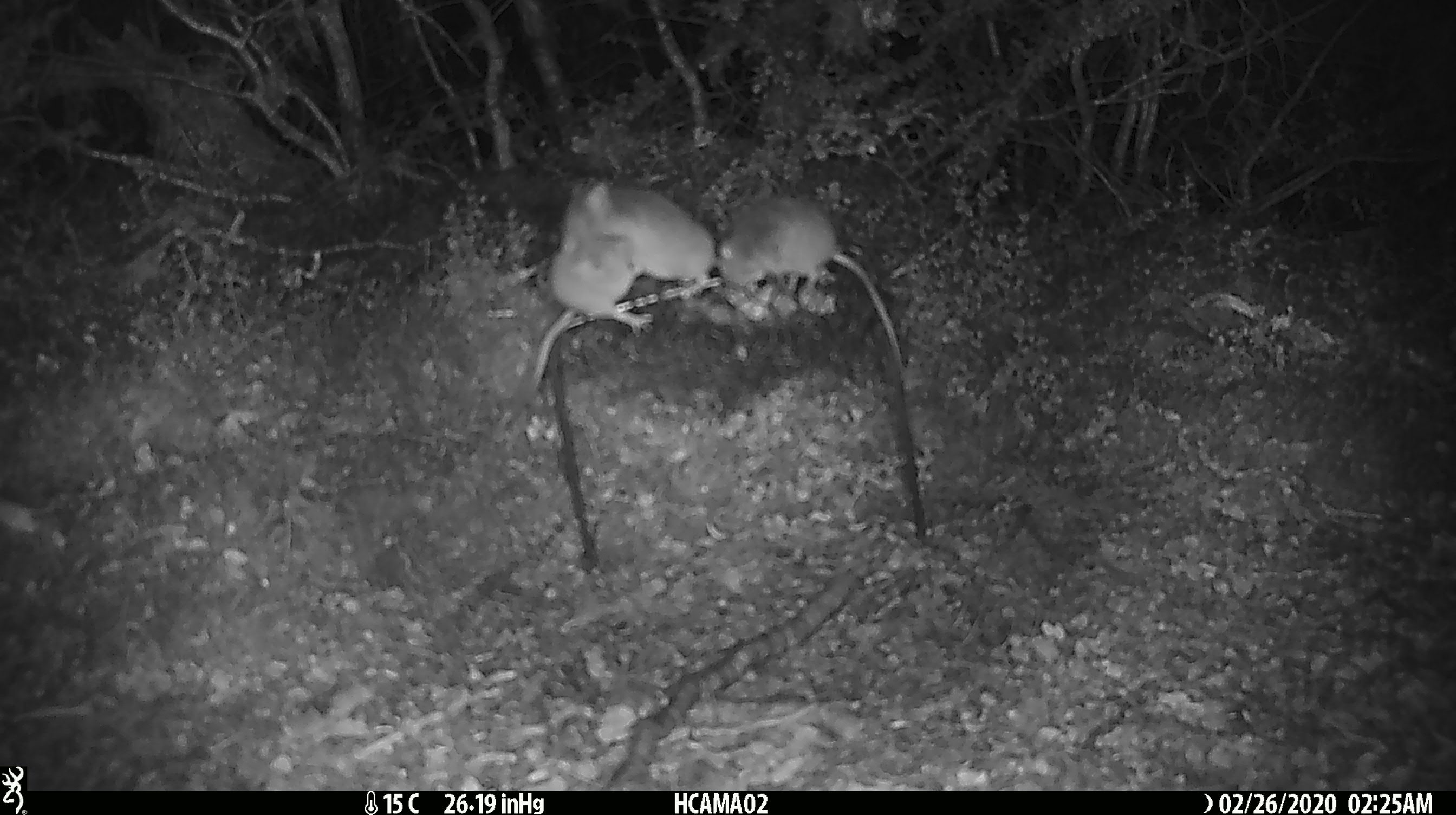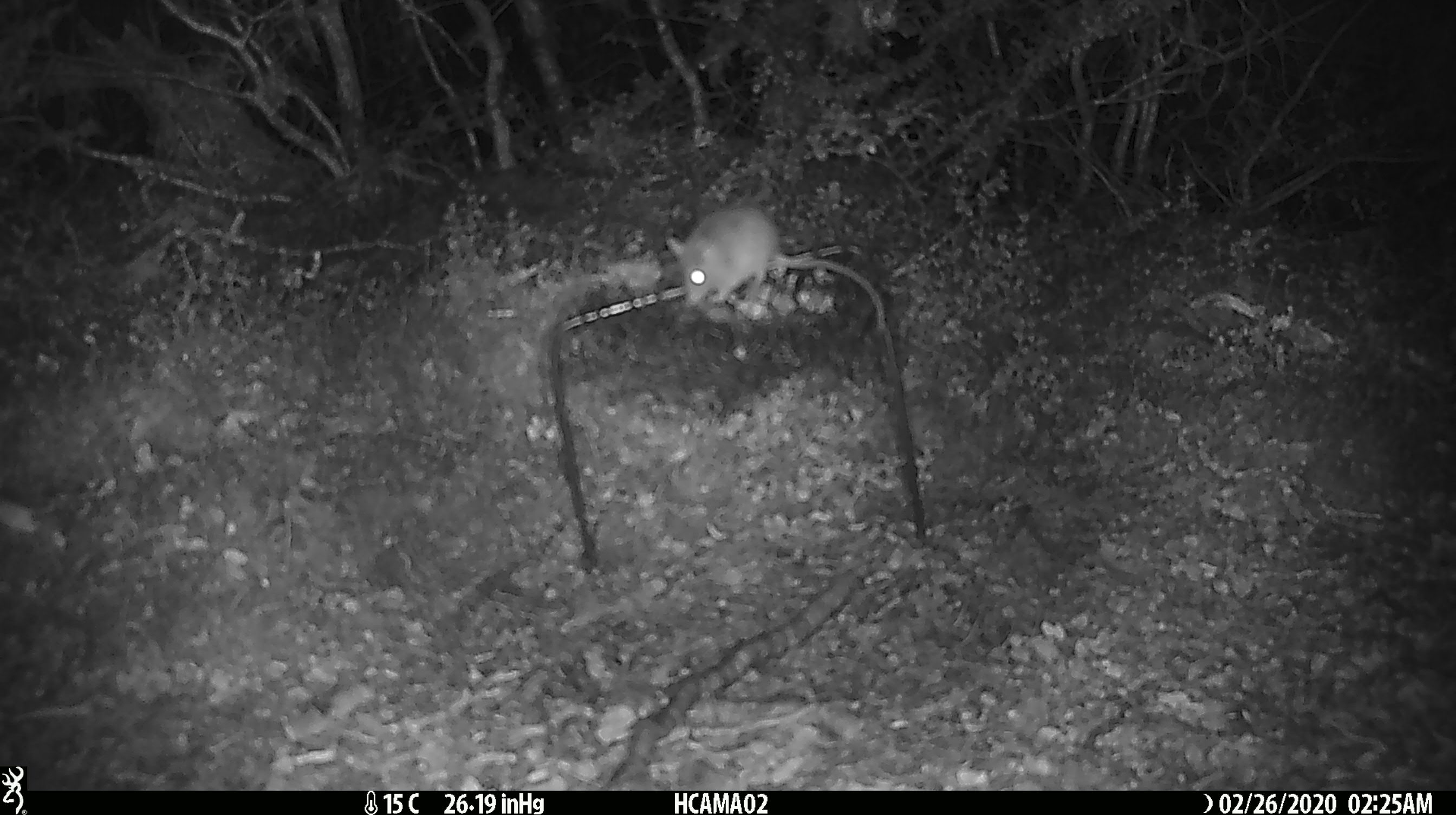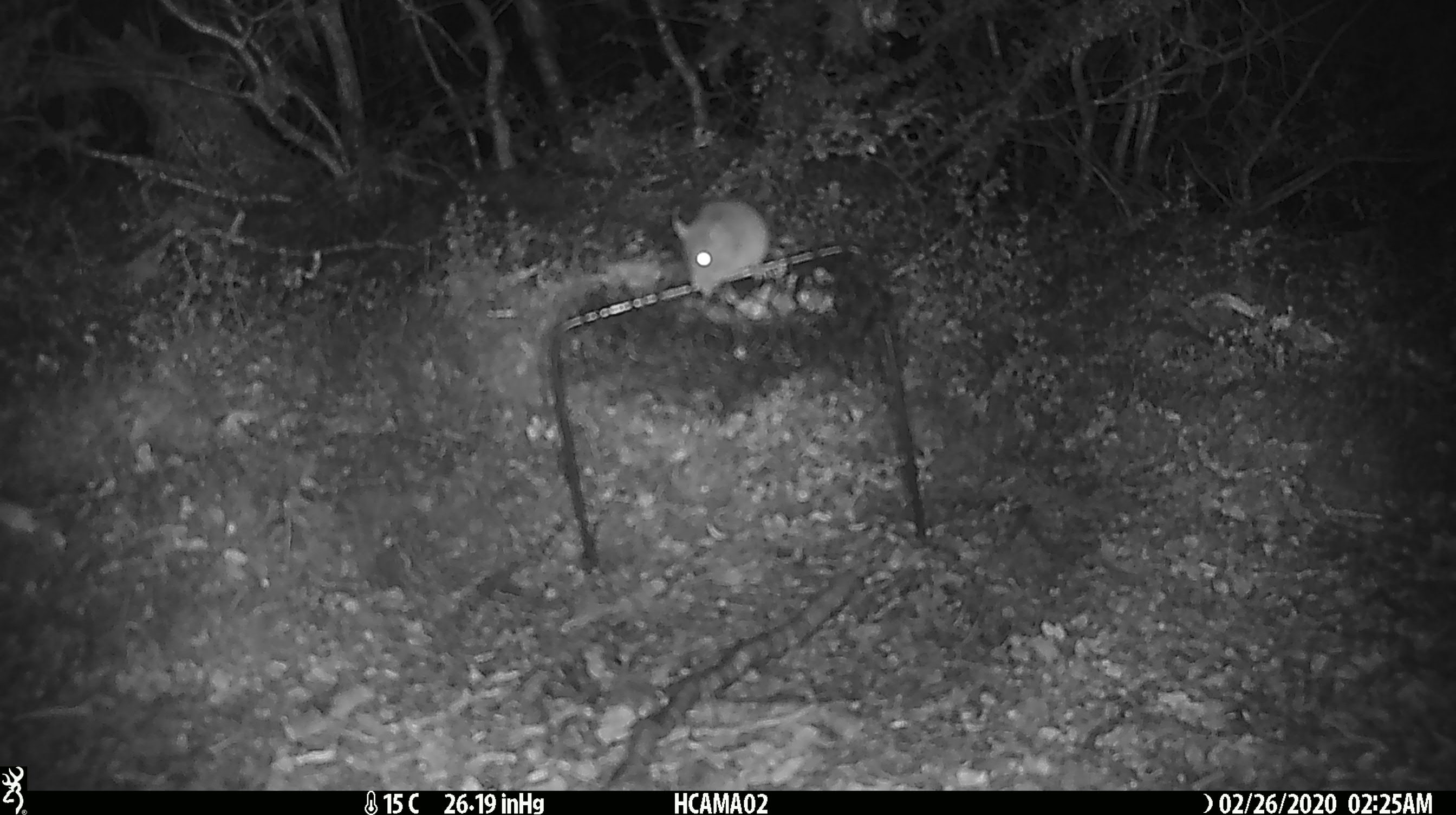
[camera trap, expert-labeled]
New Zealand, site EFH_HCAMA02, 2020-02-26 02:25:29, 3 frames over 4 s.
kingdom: Animalia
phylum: Chordata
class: Mammalia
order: Rodentia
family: Muridae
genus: Mus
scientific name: Mus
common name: mouse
Mouse (Mus).